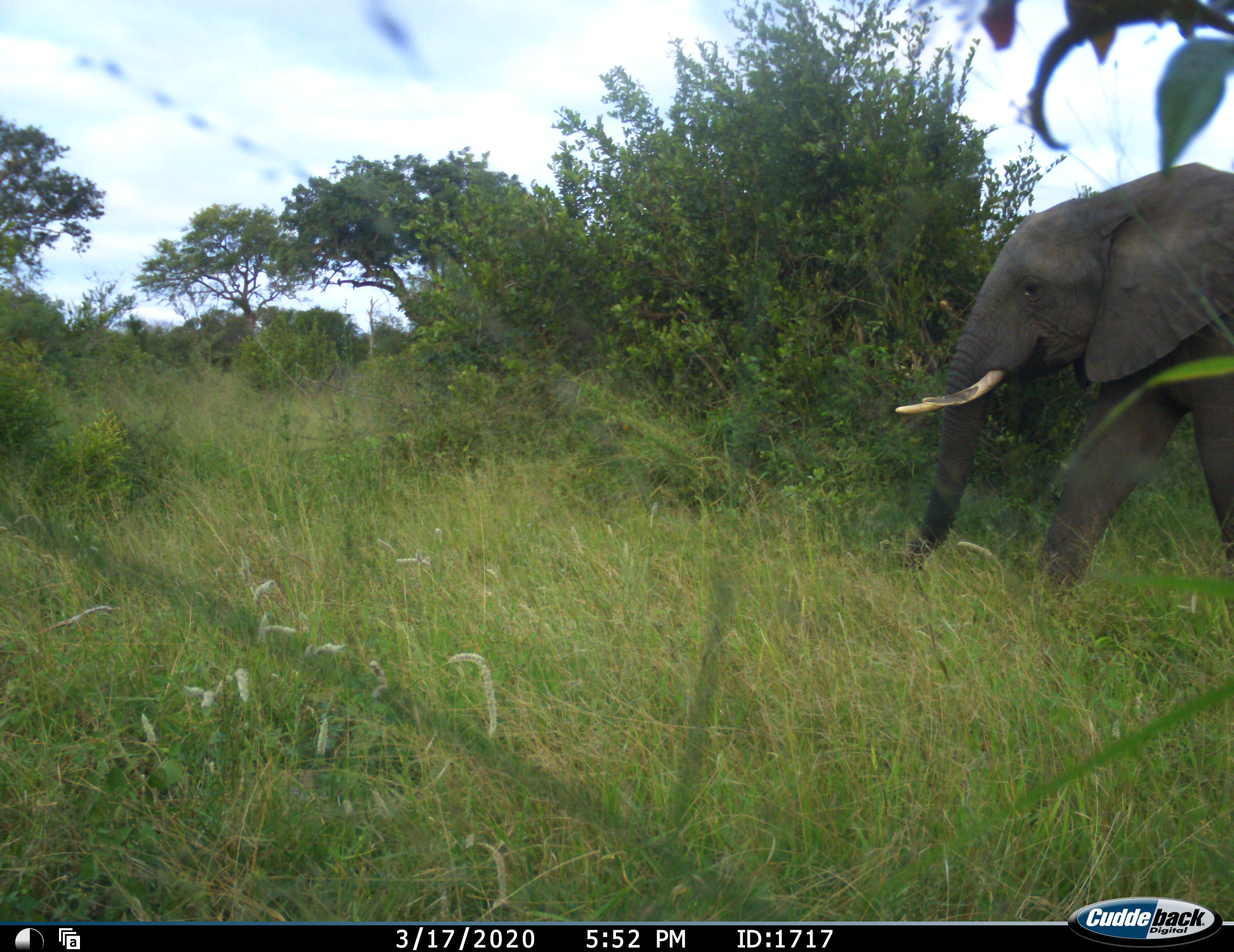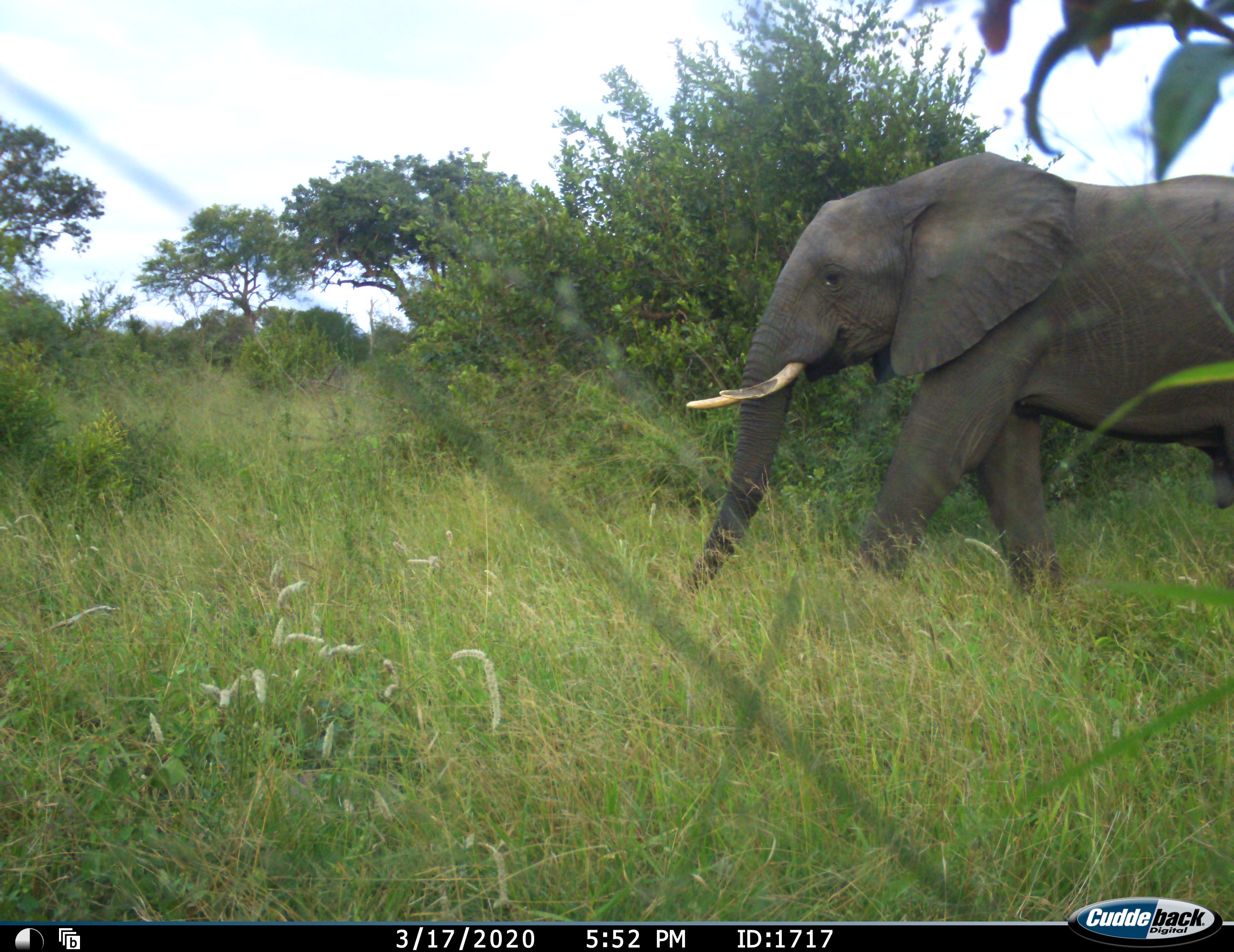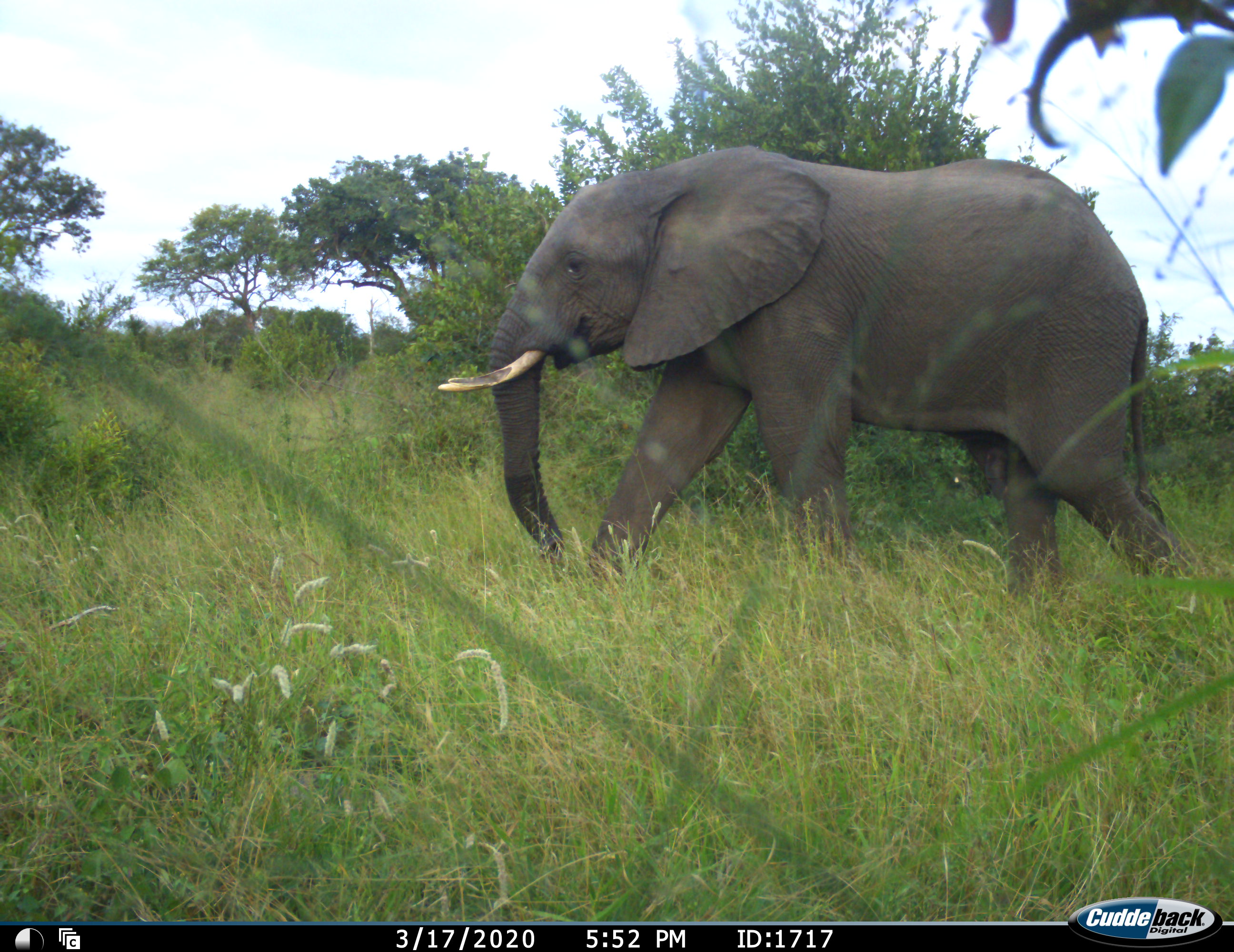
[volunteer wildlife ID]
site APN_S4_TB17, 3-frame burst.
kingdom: Animalia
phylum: Chordata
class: Mammalia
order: Proboscidea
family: Elephantidae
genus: Loxodonta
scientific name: Loxodonta africana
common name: african bush elephant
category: elephant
Elephant (african bush elephant) (Loxodonta africana), count 1. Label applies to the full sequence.